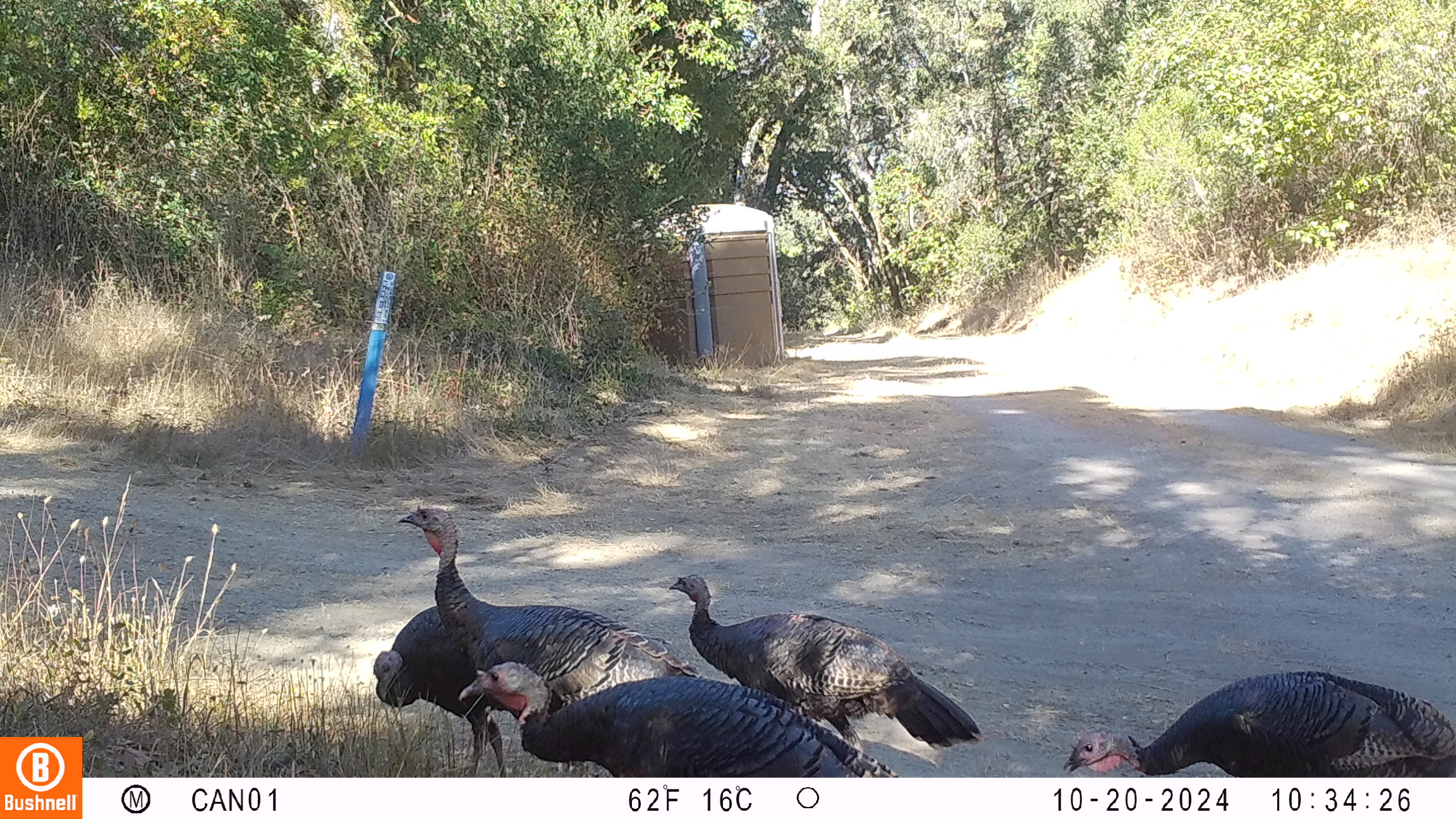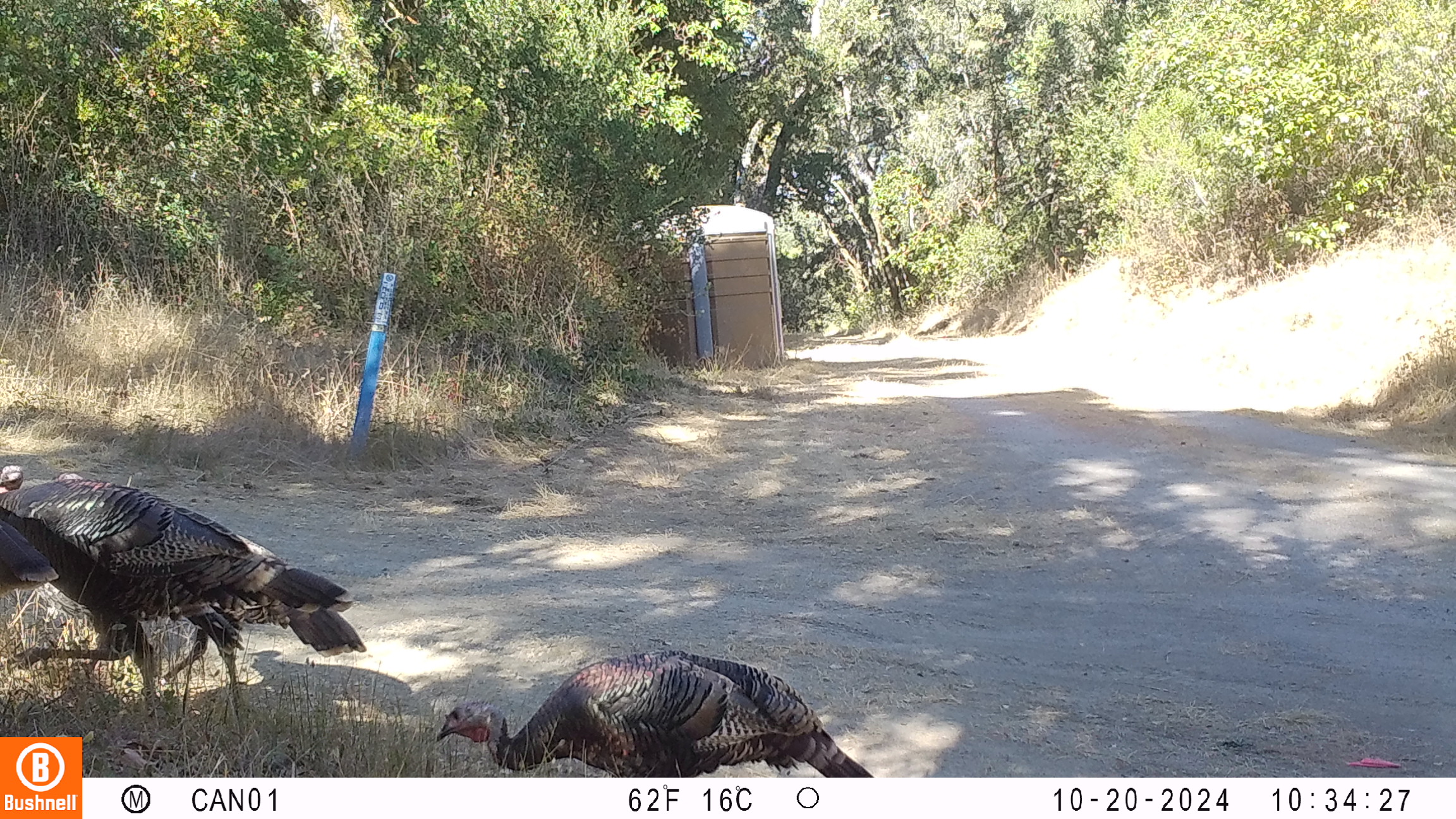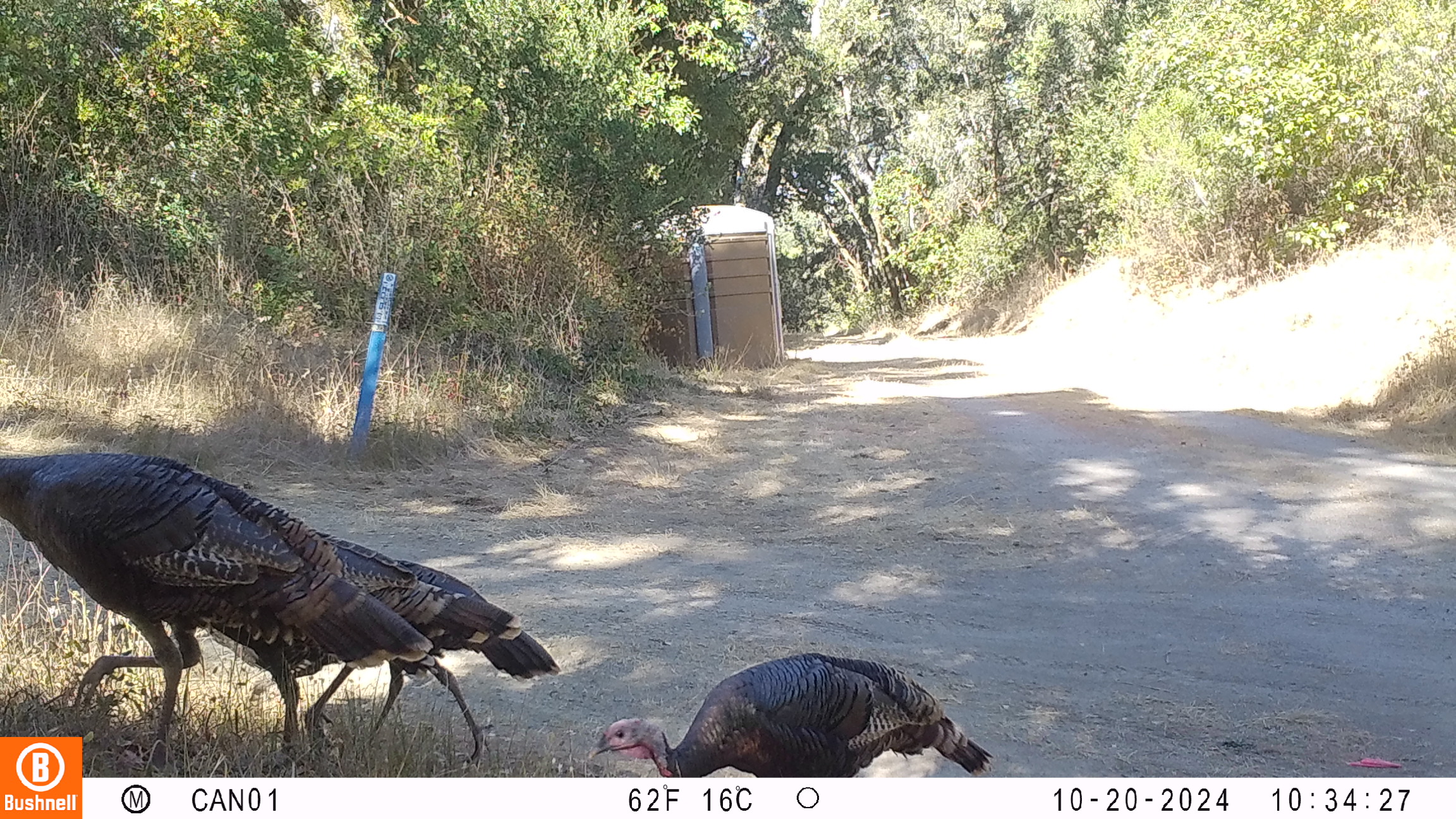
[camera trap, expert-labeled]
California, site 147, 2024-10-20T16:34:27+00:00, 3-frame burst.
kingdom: Animalia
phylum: Chordata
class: Aves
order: Galliformes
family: Phasianidae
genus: Meleagris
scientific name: Meleagris gallopavo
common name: turkey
Turkey (Meleagris gallopavo).